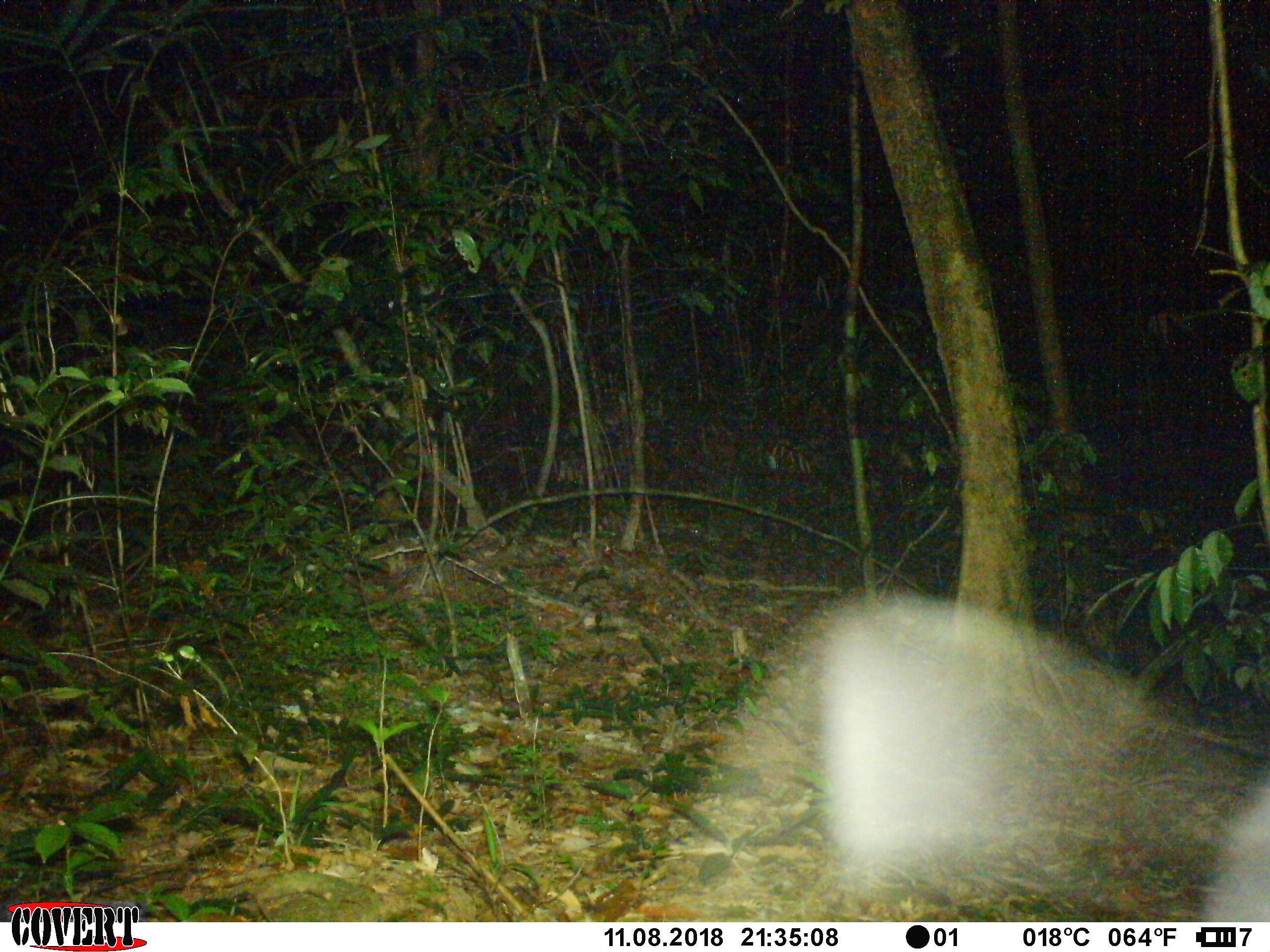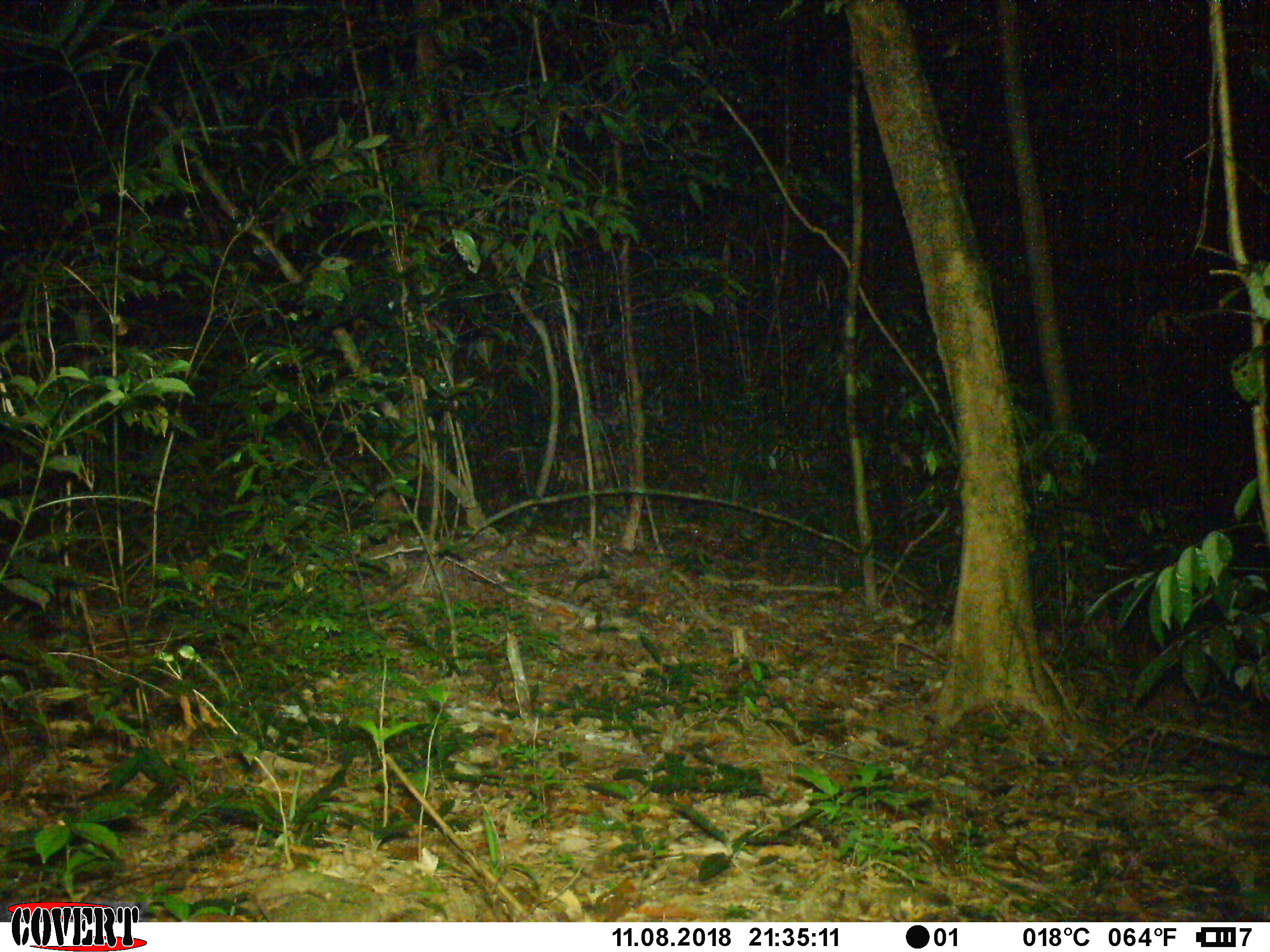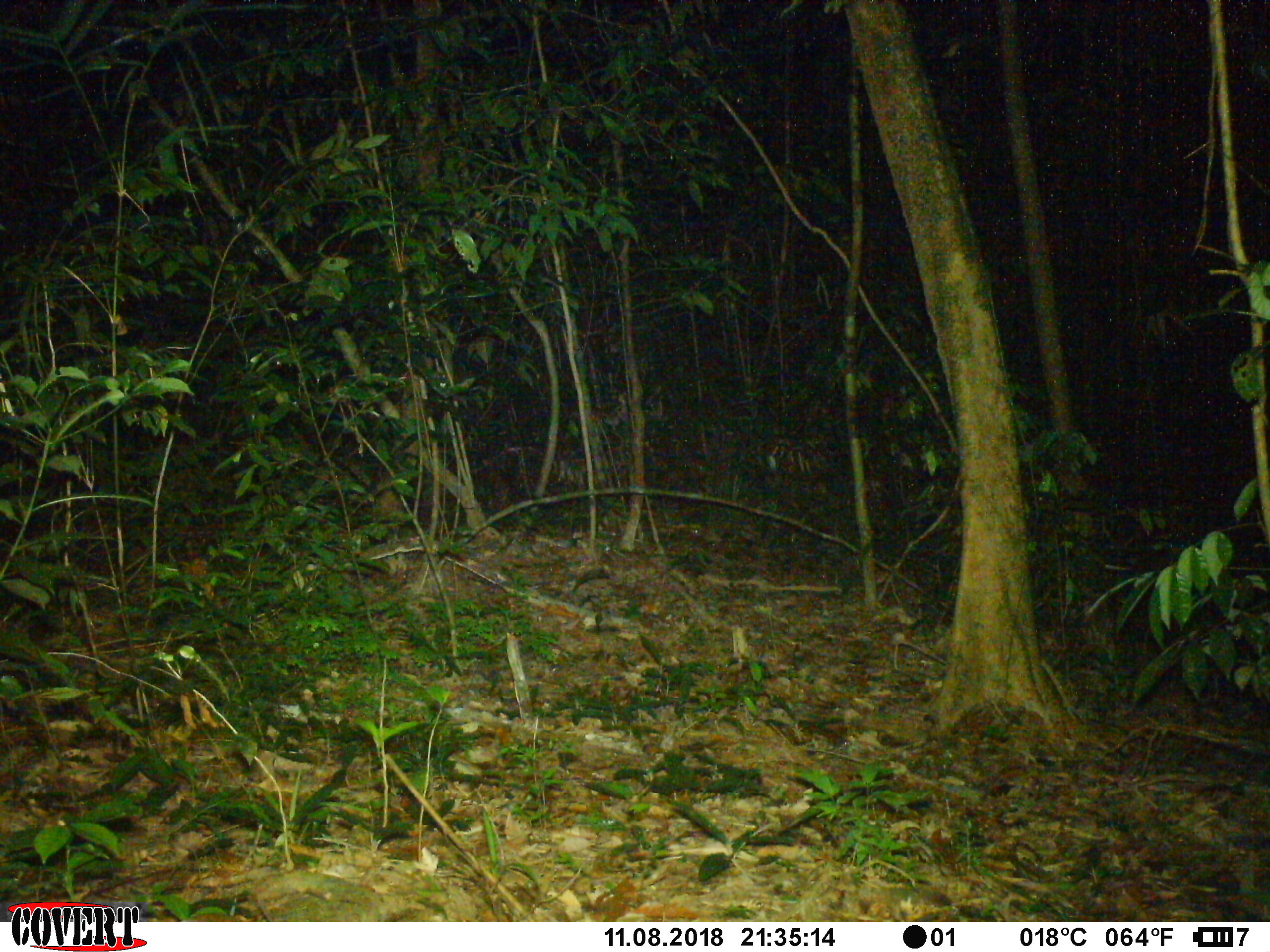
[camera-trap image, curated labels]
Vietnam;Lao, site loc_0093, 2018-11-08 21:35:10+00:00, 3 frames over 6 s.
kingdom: Animalia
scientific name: Animalia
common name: animal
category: unidentified animal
Unidentified animal (animal) (Animalia). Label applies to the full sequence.